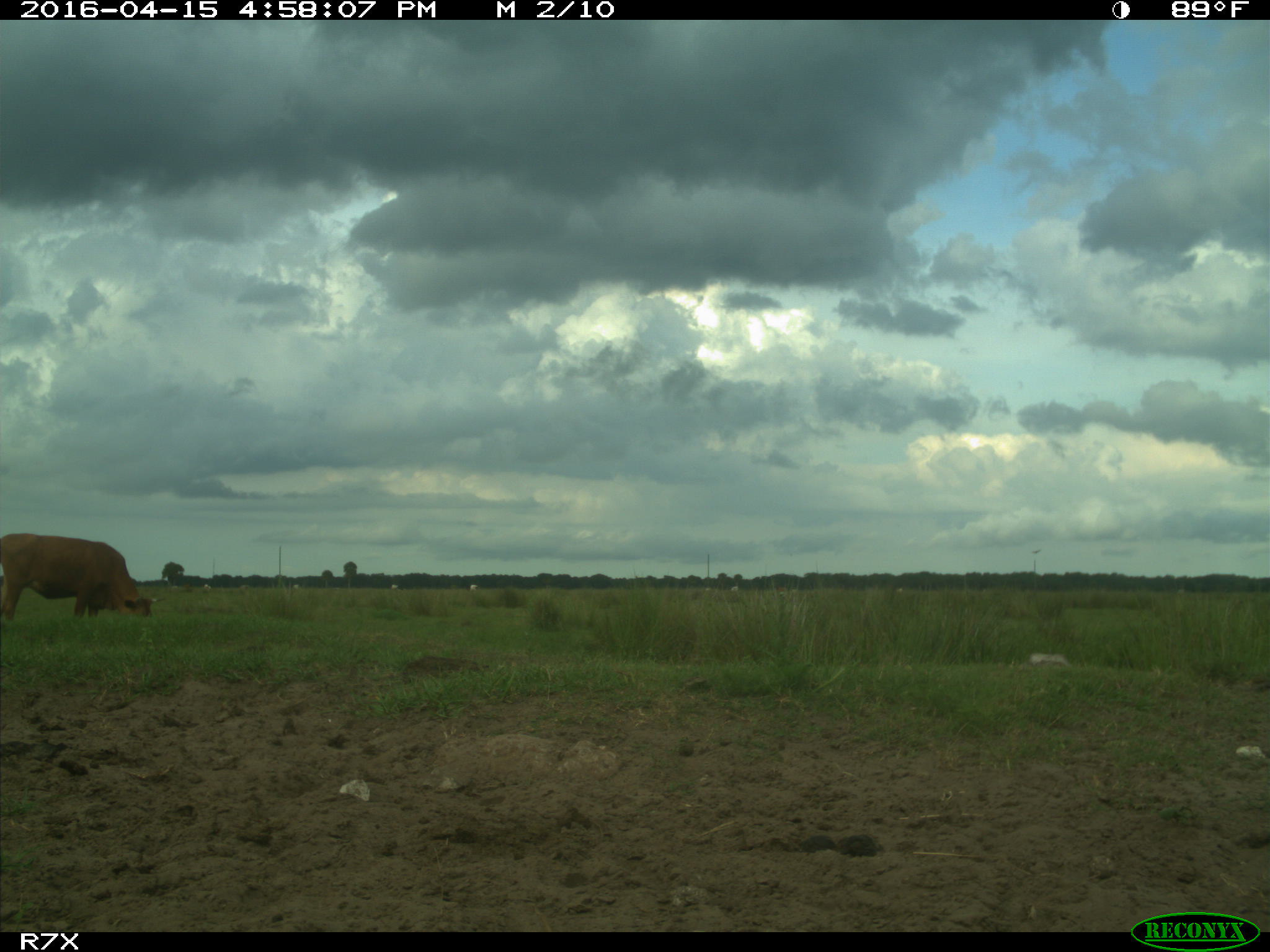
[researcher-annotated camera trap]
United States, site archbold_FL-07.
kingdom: Animalia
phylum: Chordata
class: Mammalia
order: Artiodactyla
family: Bovidae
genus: Bos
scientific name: Bos taurus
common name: domestic cow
Bos taurus (domestic cow).